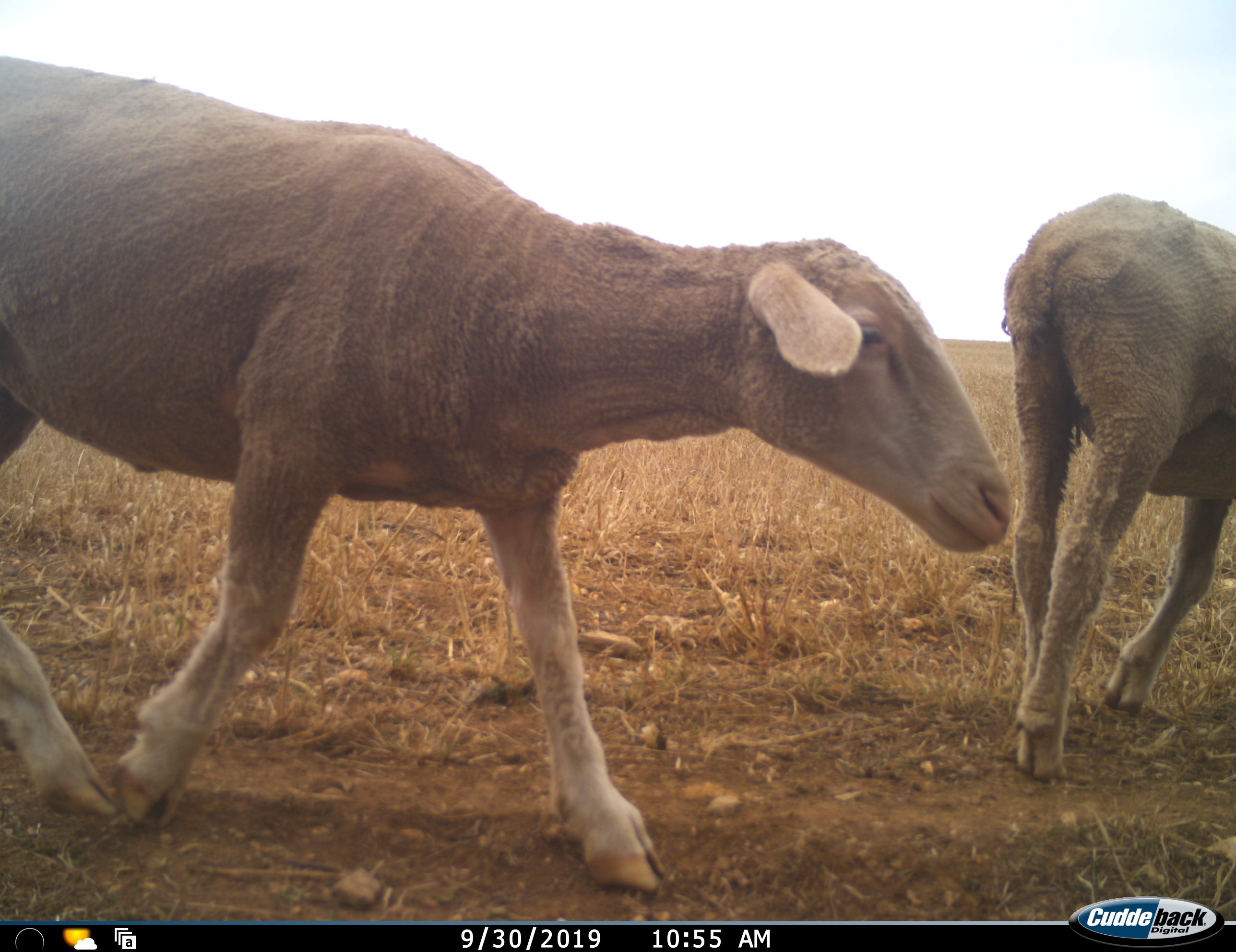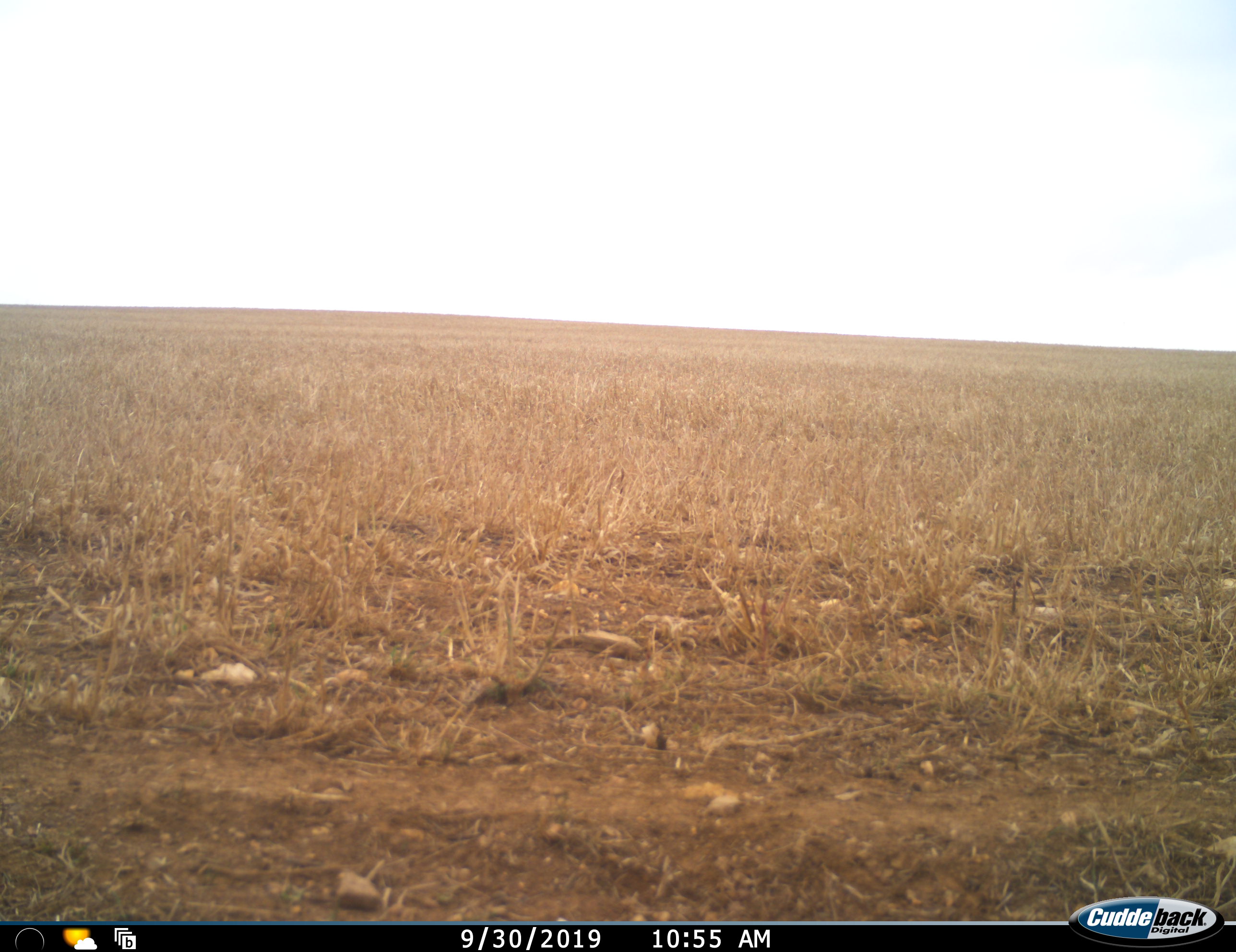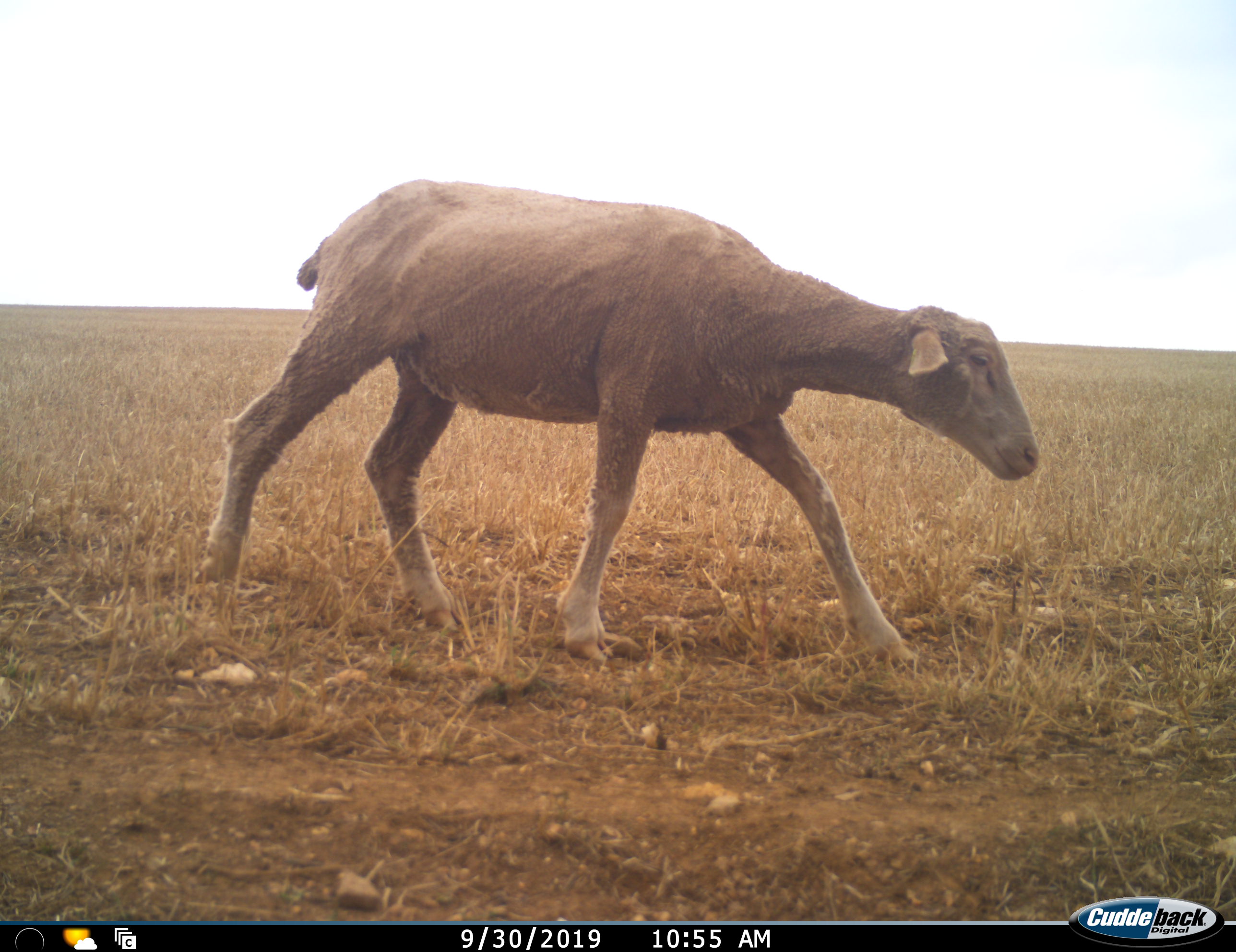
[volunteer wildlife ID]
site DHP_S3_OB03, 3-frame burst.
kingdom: Animalia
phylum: Chordata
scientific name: Vertebrata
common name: domestic animal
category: domesticanimal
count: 3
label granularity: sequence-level